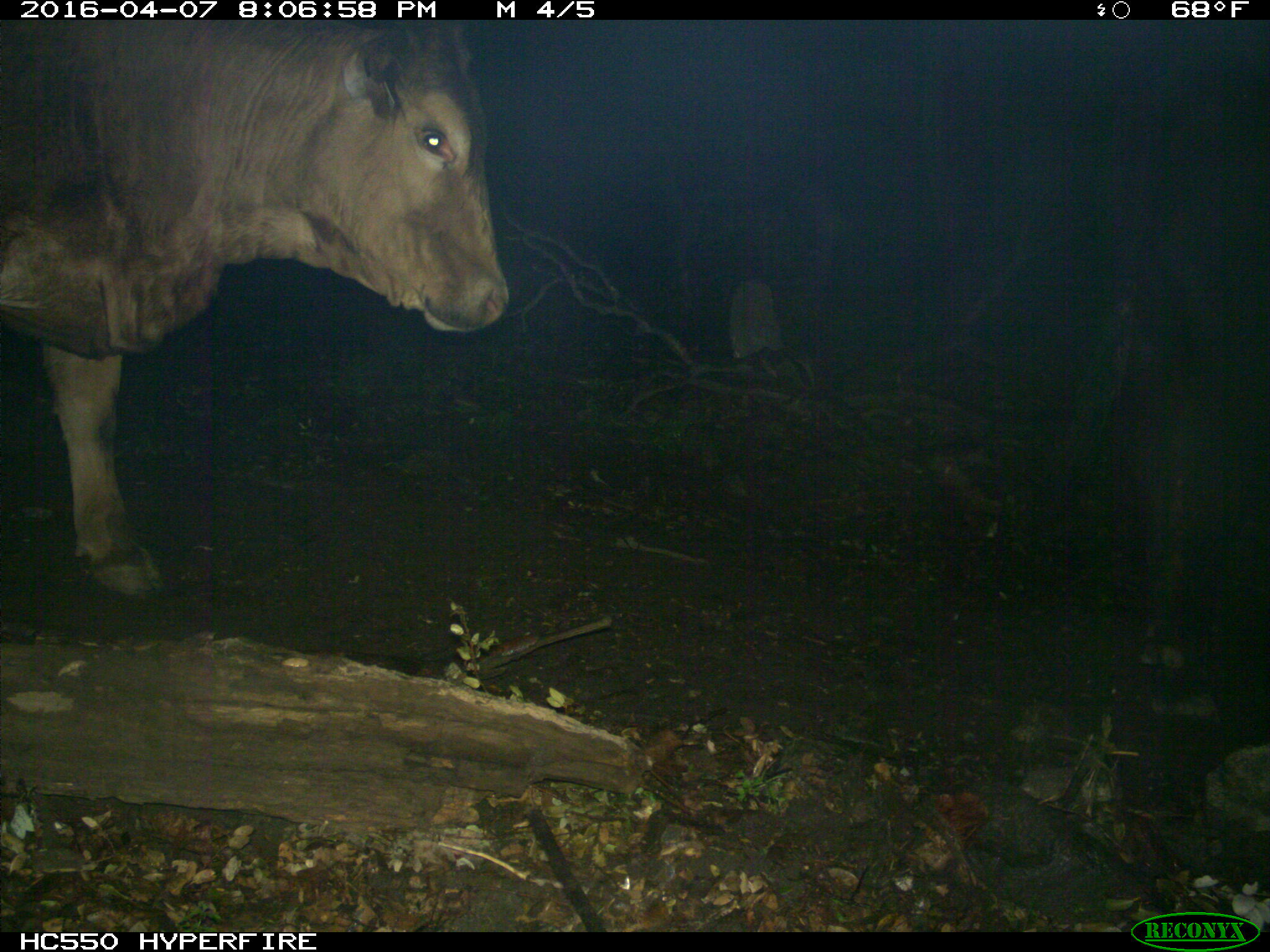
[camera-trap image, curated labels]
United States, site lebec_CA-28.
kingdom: Animalia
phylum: Chordata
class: Mammalia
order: Artiodactyla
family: Bovidae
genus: Bos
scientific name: Bos taurus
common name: domestic cow